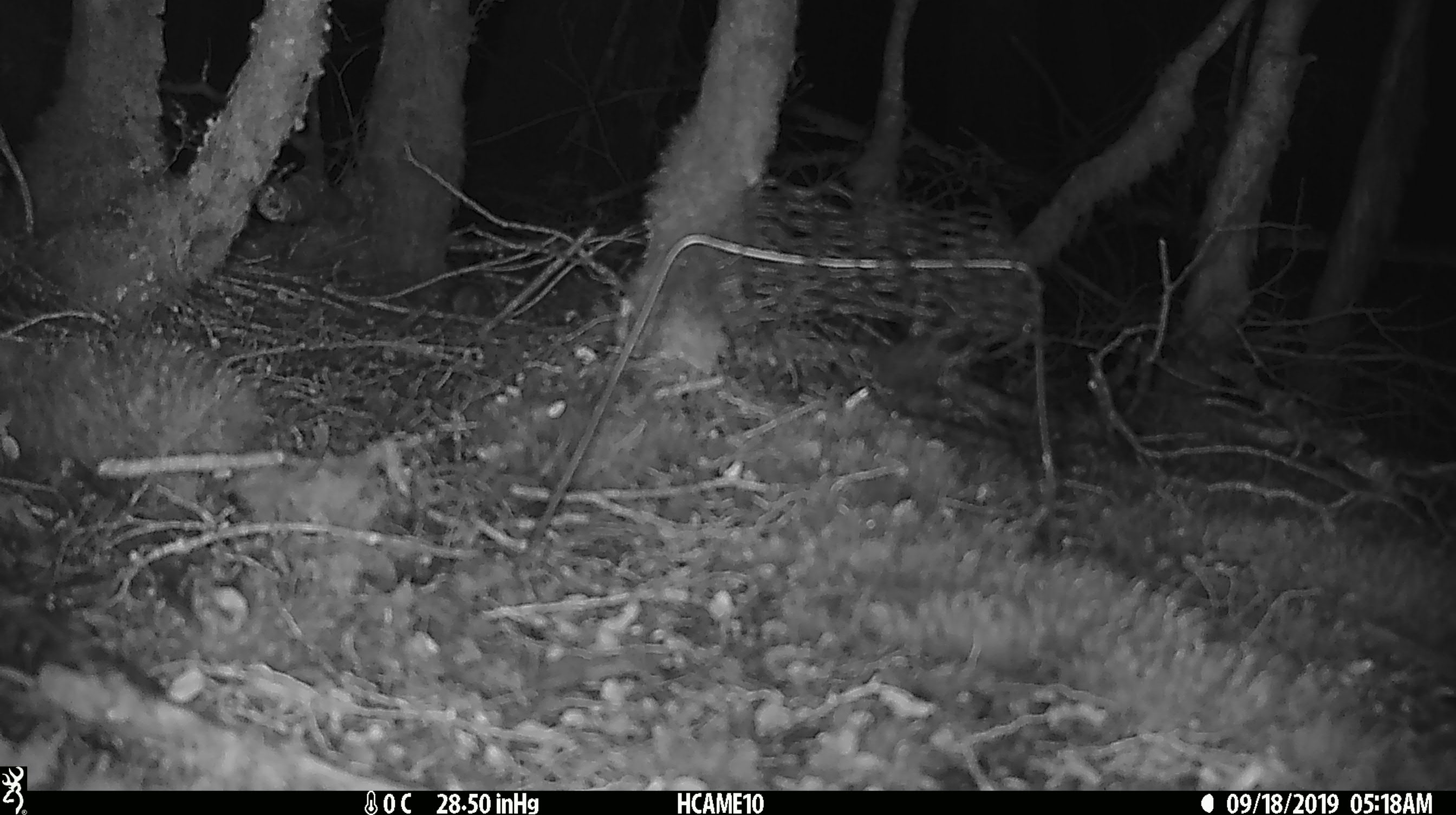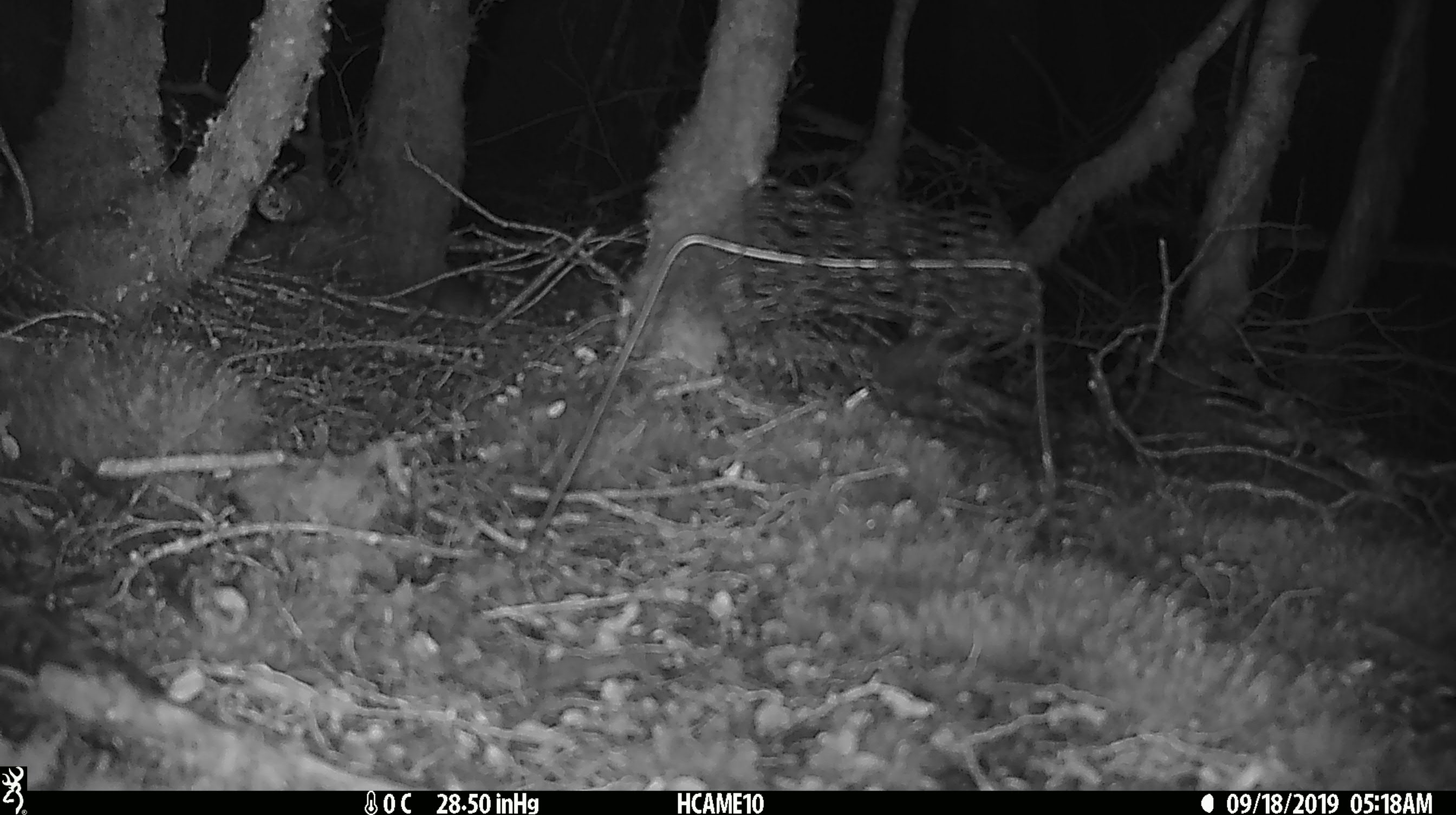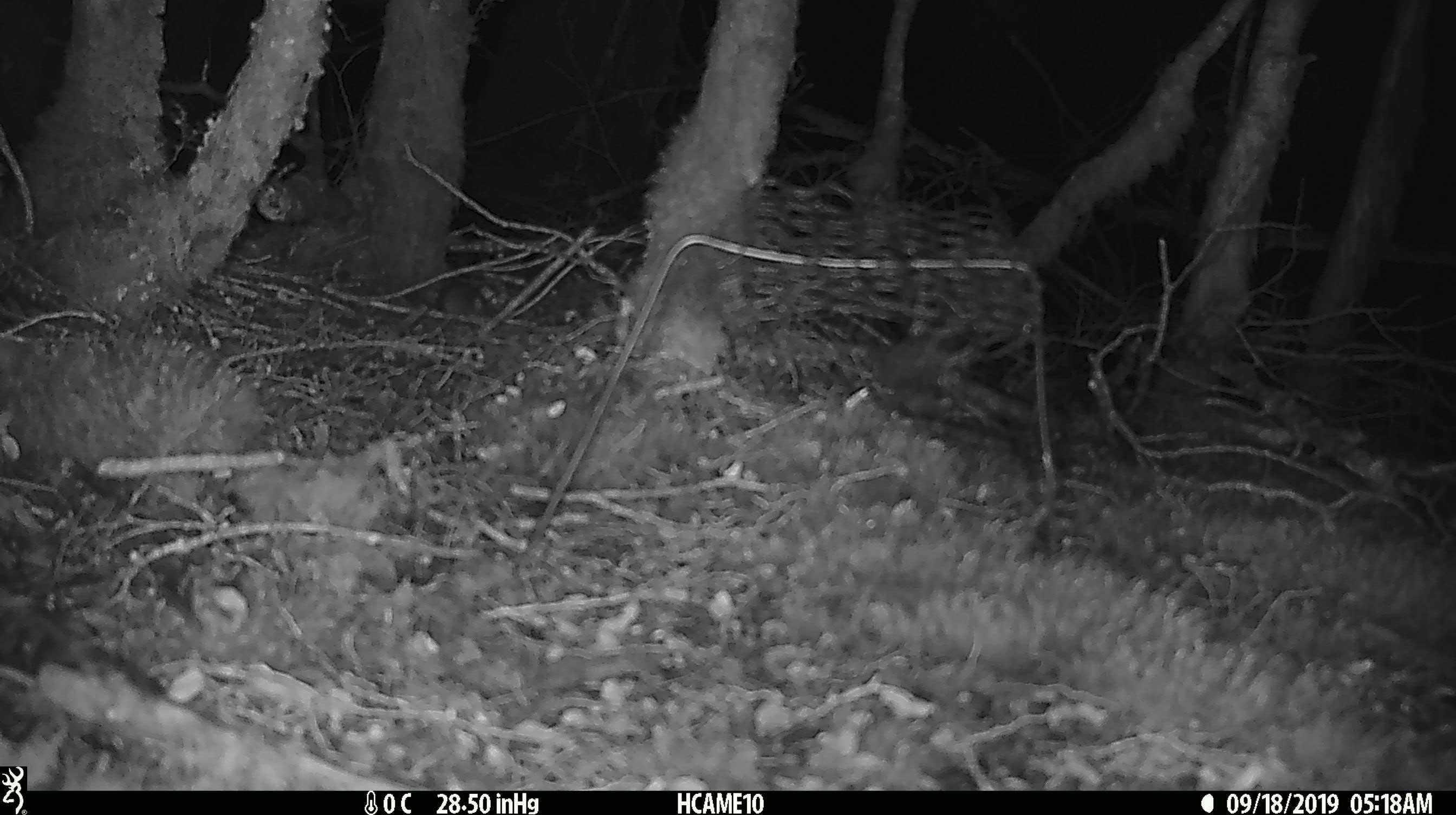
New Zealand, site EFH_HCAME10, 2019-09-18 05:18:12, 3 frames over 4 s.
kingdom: Animalia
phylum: Chordata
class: Mammalia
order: Rodentia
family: Muridae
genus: Mus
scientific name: Mus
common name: mouse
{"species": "mouse (Mus)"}